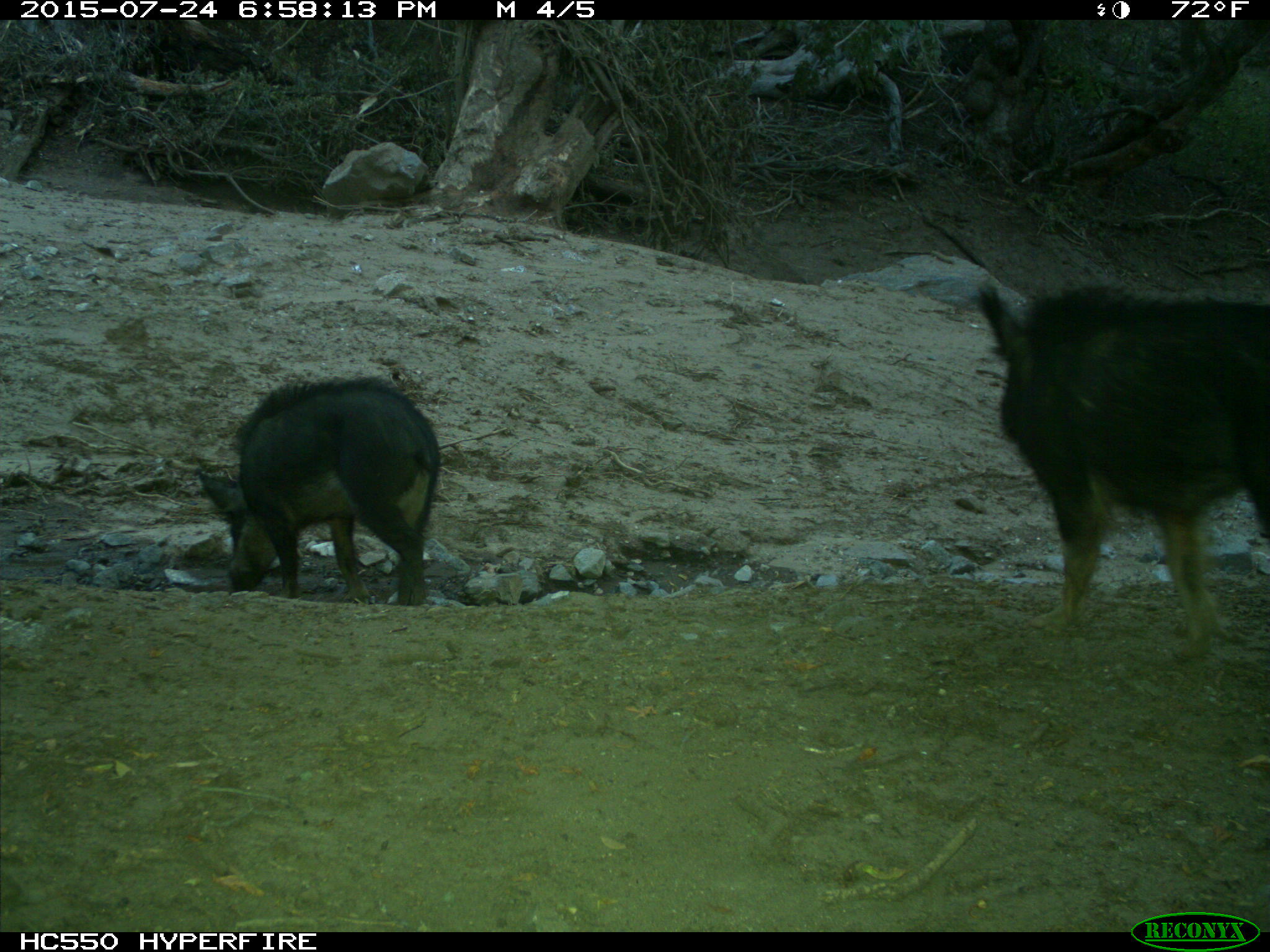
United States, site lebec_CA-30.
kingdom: Animalia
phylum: Chordata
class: Mammalia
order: Artiodactyla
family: Suidae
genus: Sus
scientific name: Sus scrofa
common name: wild boar